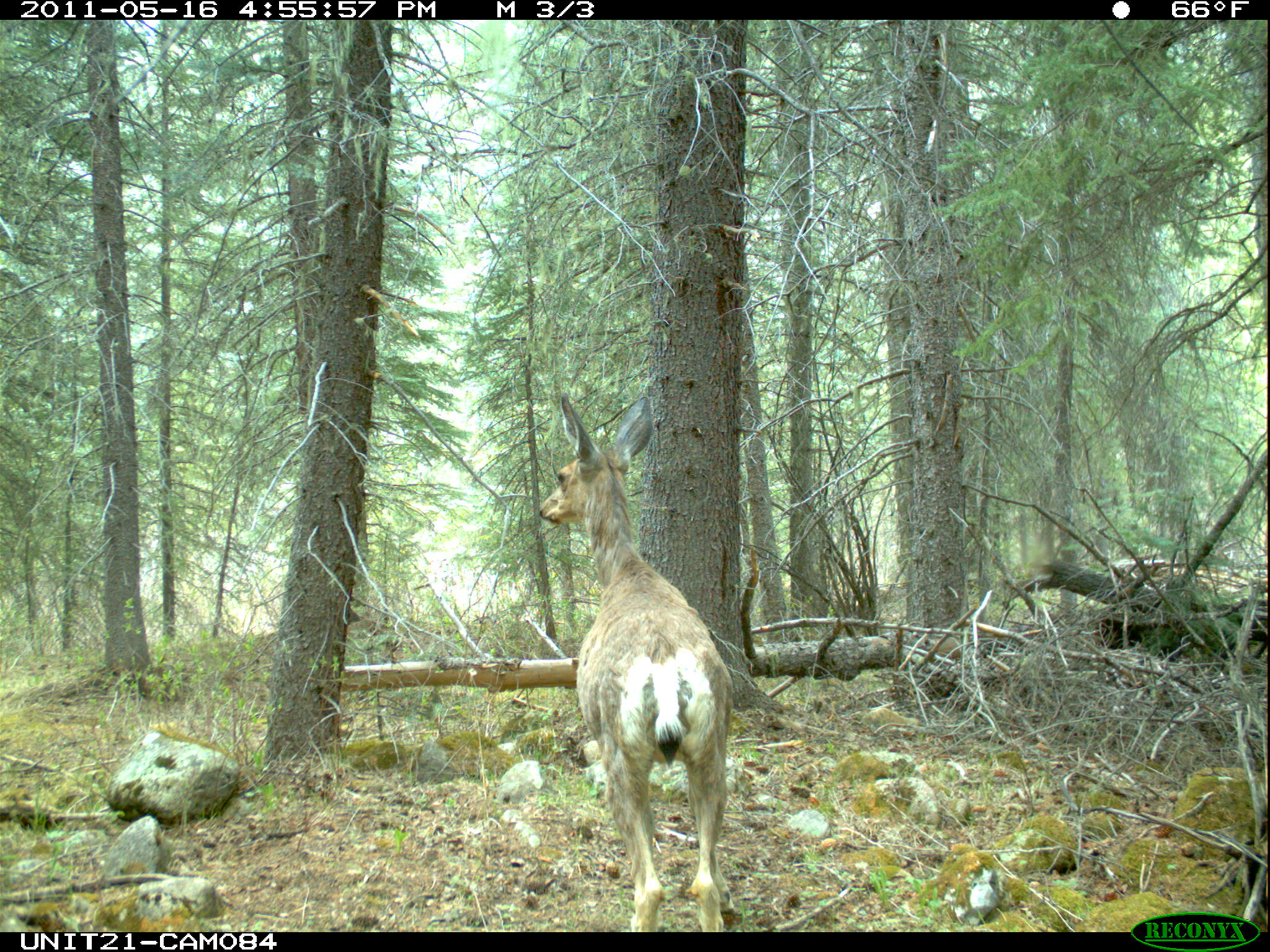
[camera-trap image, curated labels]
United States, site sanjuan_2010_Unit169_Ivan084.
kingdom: Animalia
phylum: Chordata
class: Mammalia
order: Artiodactyla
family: Cervidae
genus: Odocoileus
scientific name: Odocoileus hemionus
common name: mule deer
Odocoileus hemionus (mule deer).